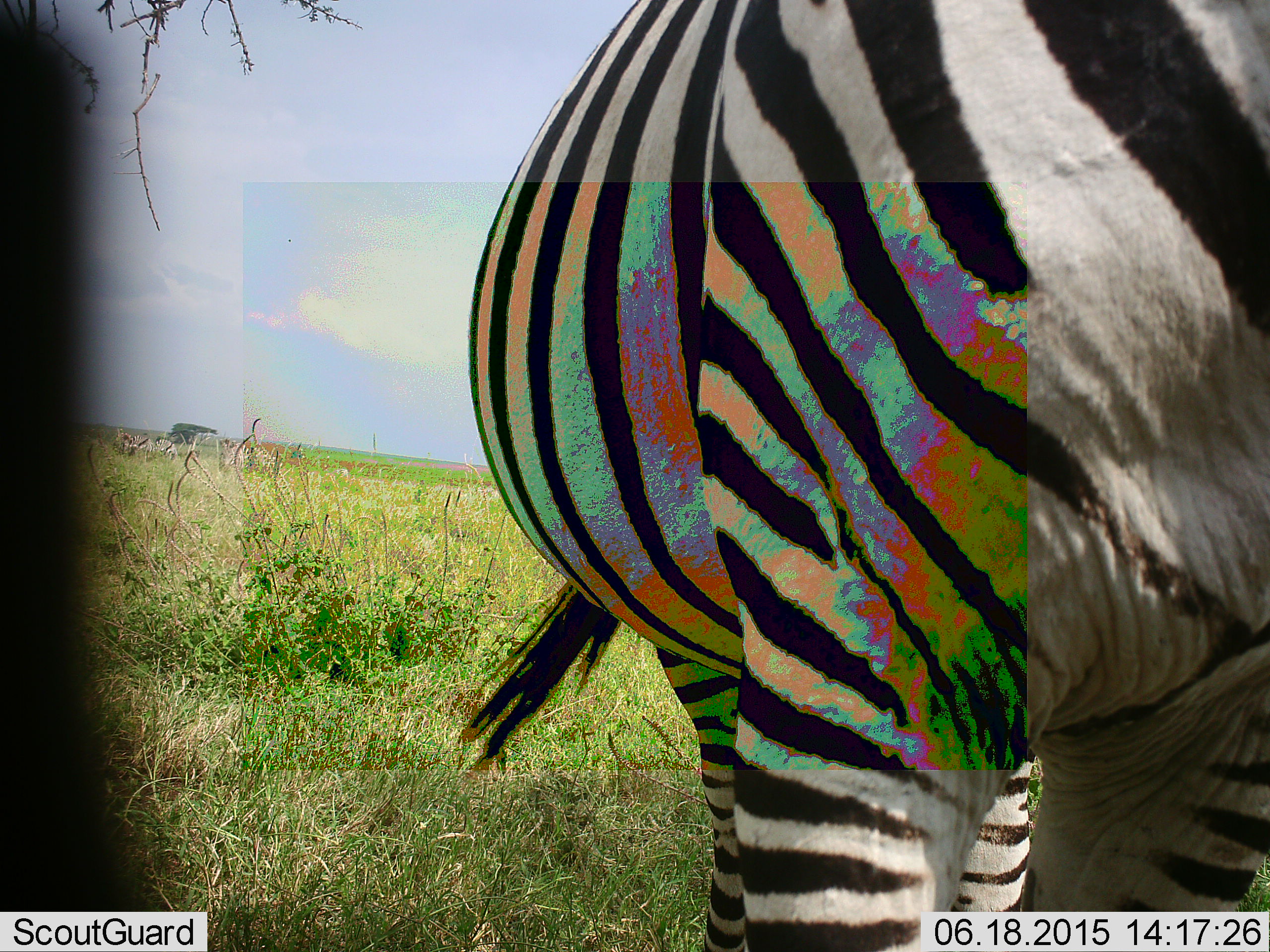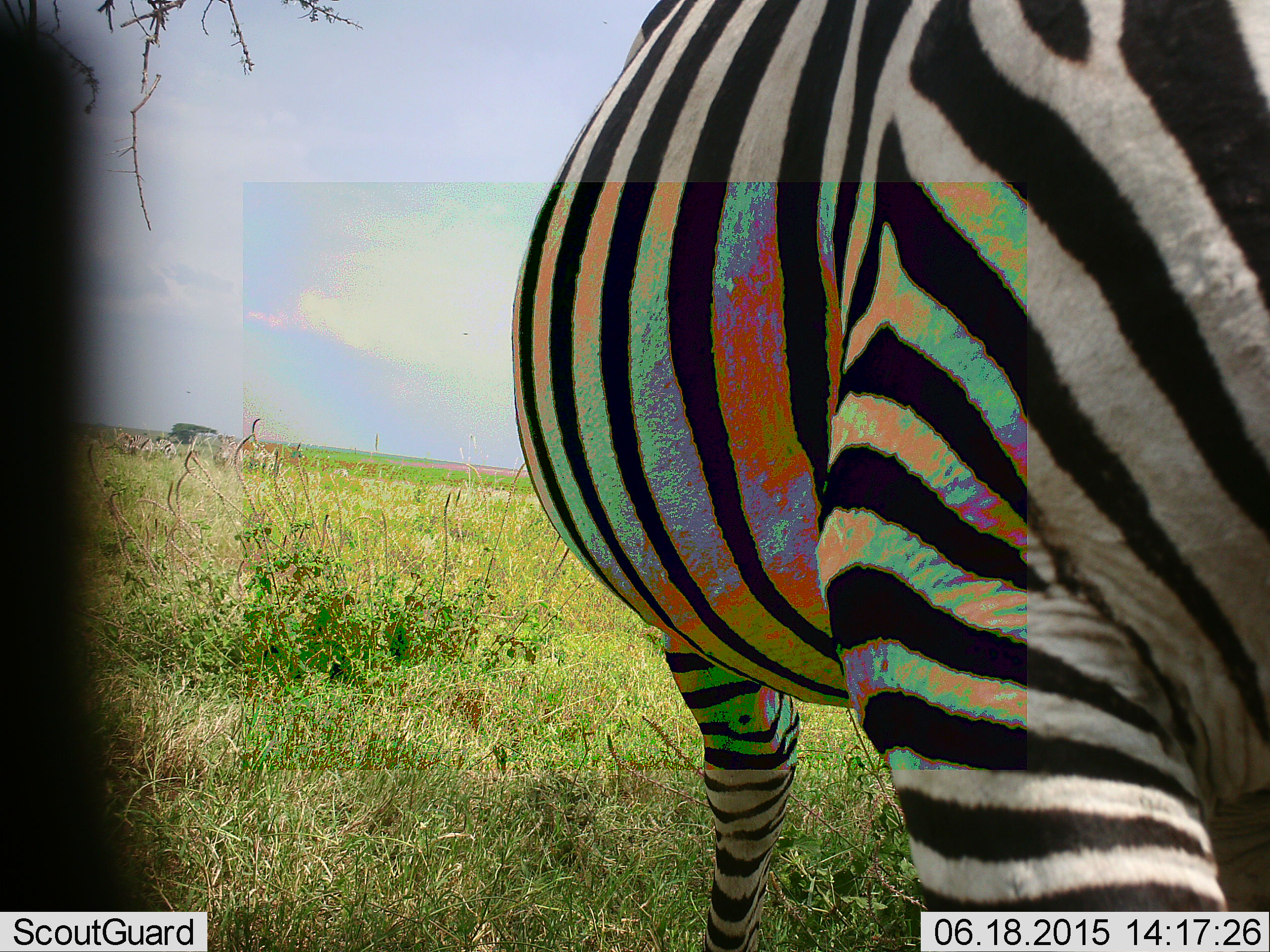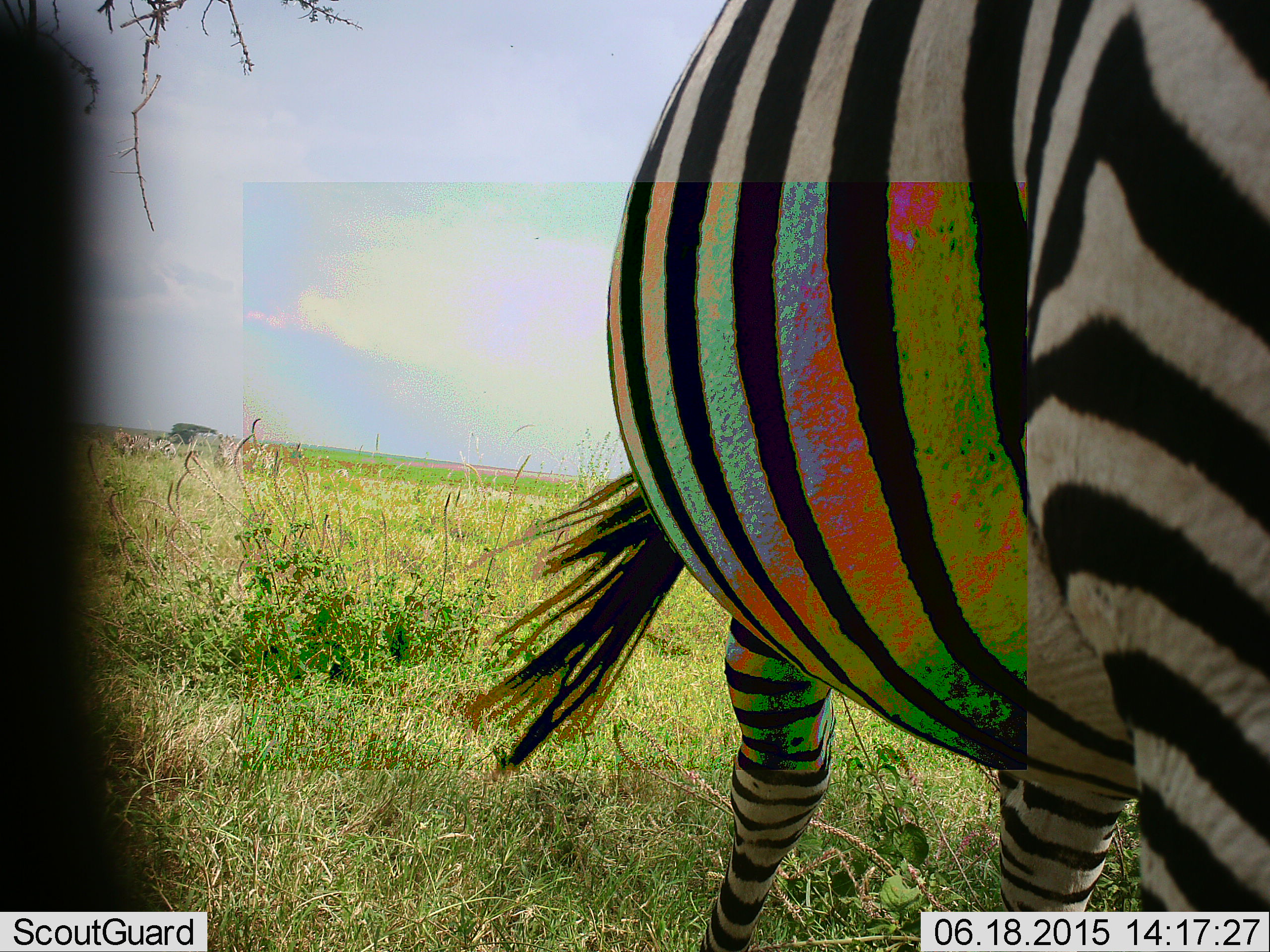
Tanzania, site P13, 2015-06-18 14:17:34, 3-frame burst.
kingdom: Animalia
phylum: Chordata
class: Mammalia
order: Perissodactyla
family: Equidae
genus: Equus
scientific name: Equus quagga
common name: plains zebra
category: zebra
Zebra (plains zebra) (Equus quagga), count 1. Behavior (volunteer vote fractions): standing 71%, resting 0%, moving 36%, interacting 0%. Young present (vote fraction): 0%. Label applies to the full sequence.